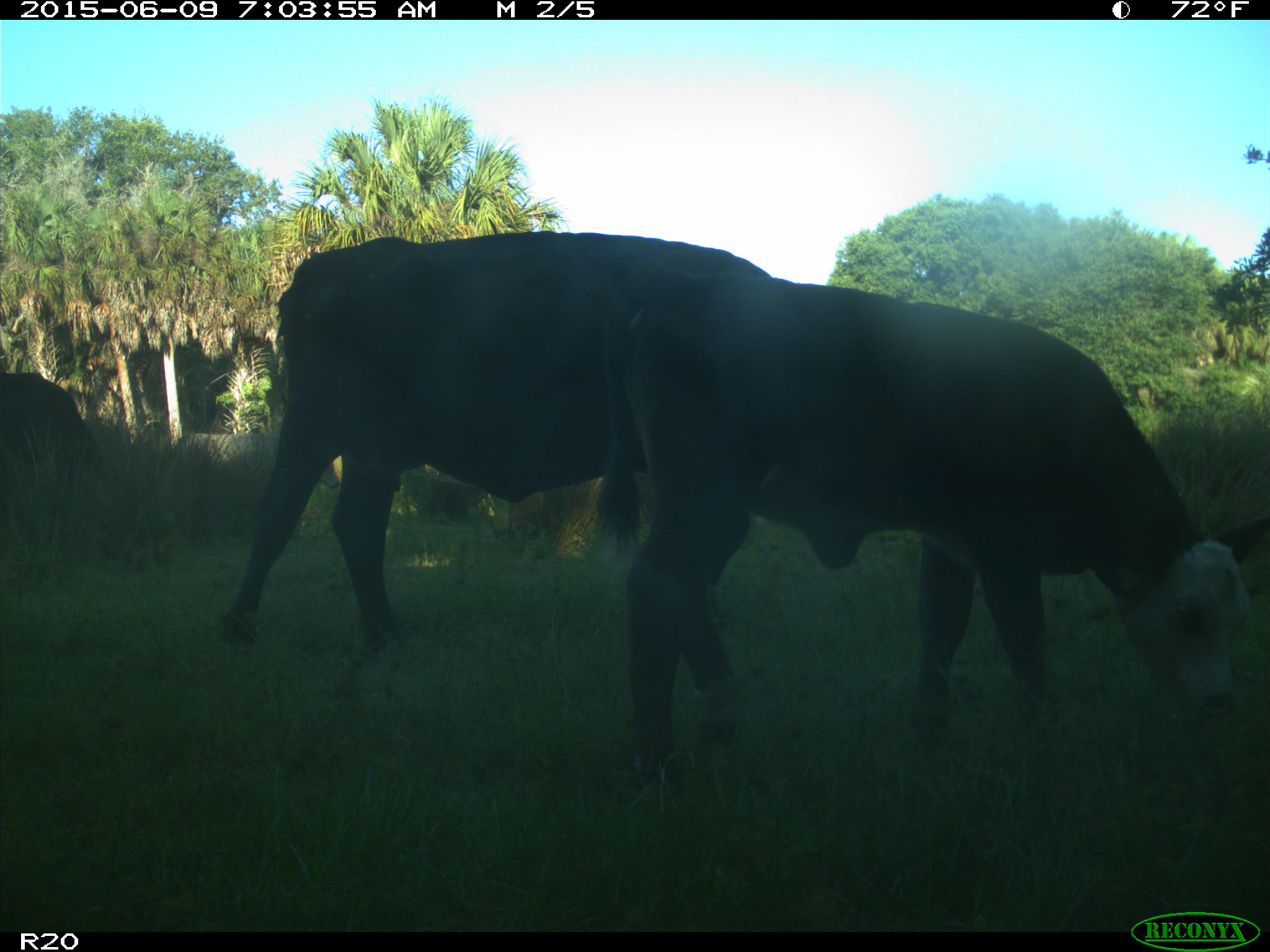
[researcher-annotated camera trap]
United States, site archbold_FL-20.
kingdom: Animalia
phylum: Chordata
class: Mammalia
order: Artiodactyla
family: Bovidae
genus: Bos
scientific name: Bos taurus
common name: domestic cow